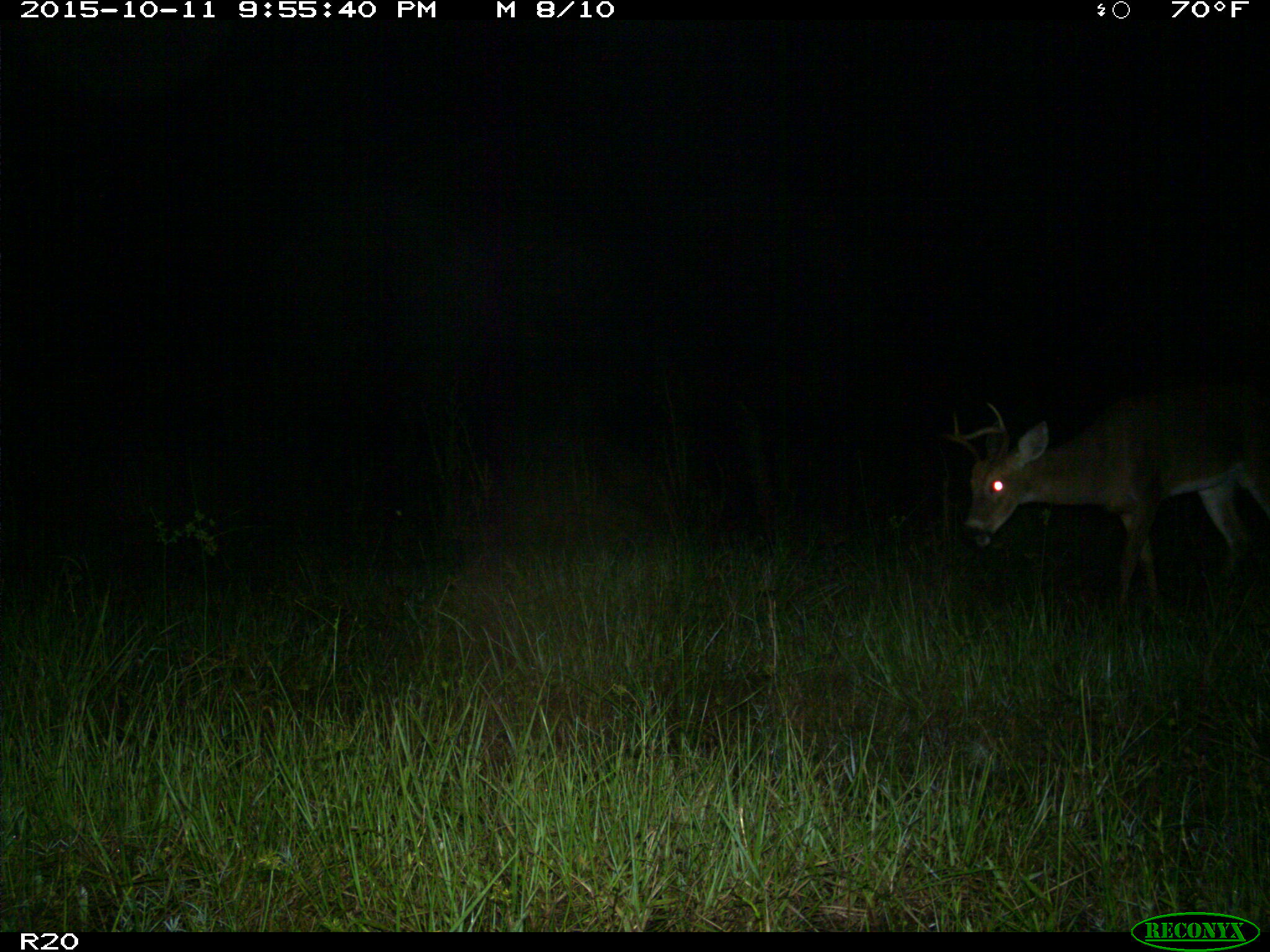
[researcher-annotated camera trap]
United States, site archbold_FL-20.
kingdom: Animalia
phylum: Chordata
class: Mammalia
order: Artiodactyla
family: Cervidae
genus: Odocoileus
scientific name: Odocoileus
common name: deer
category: unidentified deer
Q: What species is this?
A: Unidentified deer (deer) (Odocoileus).